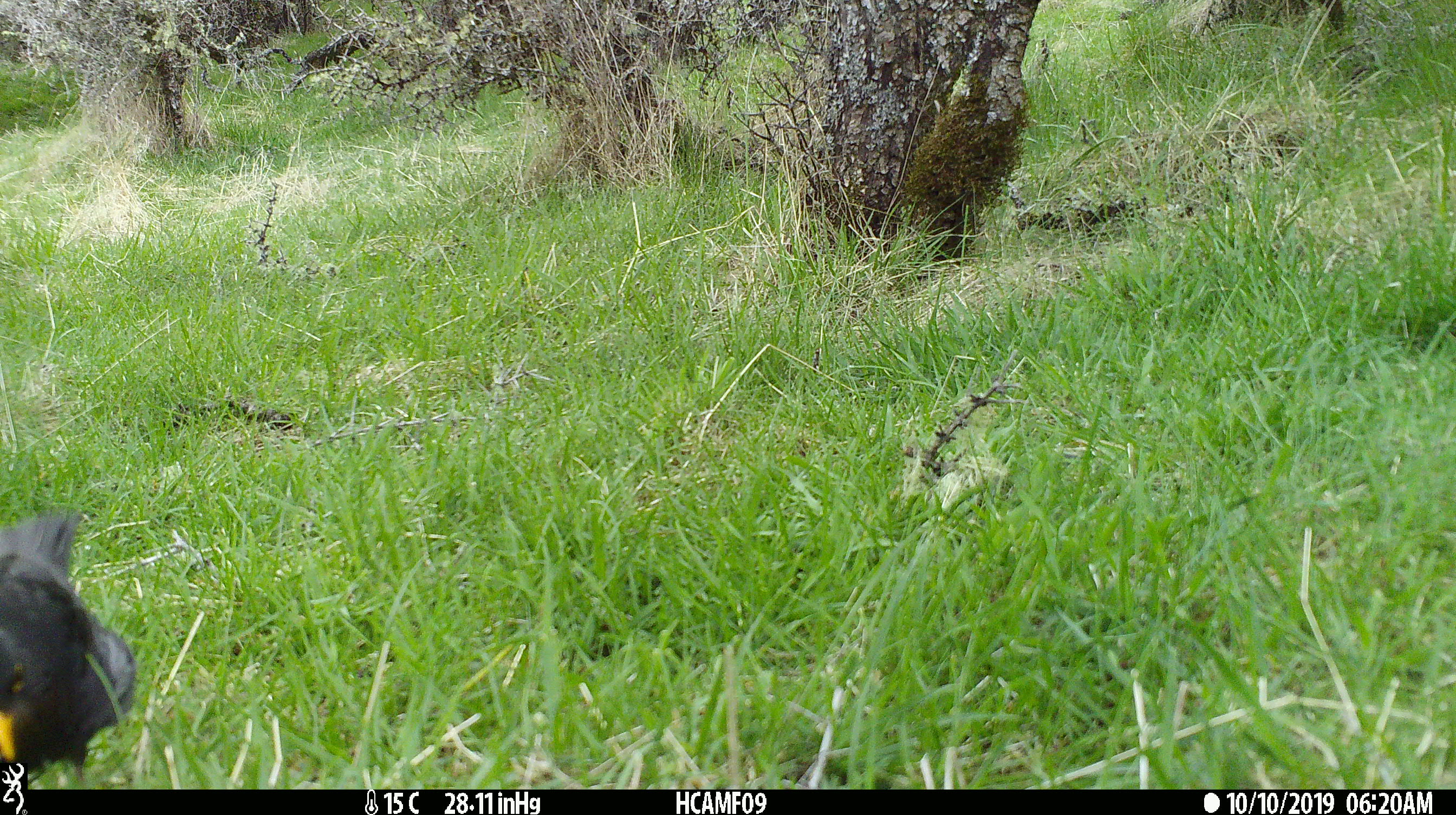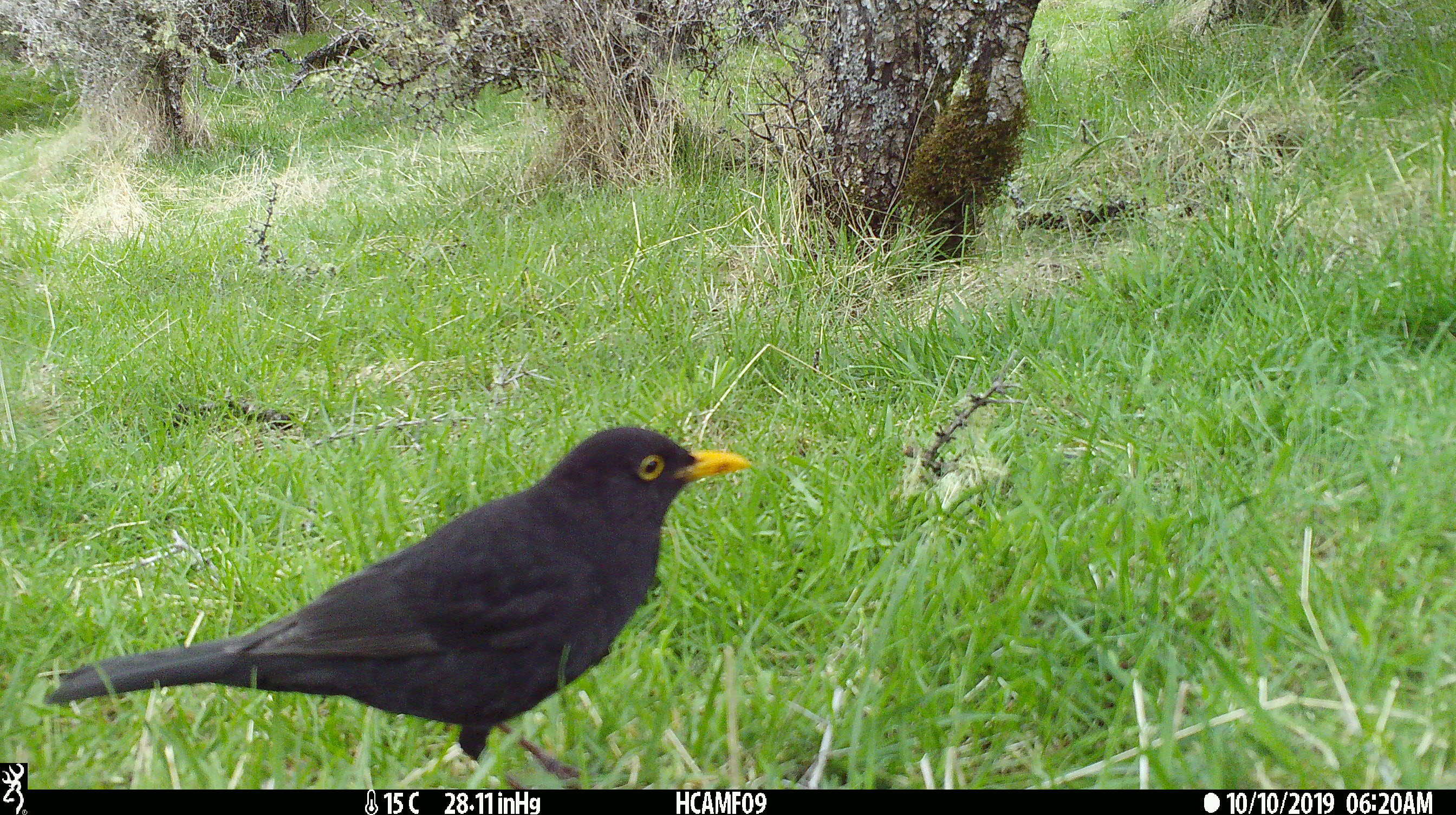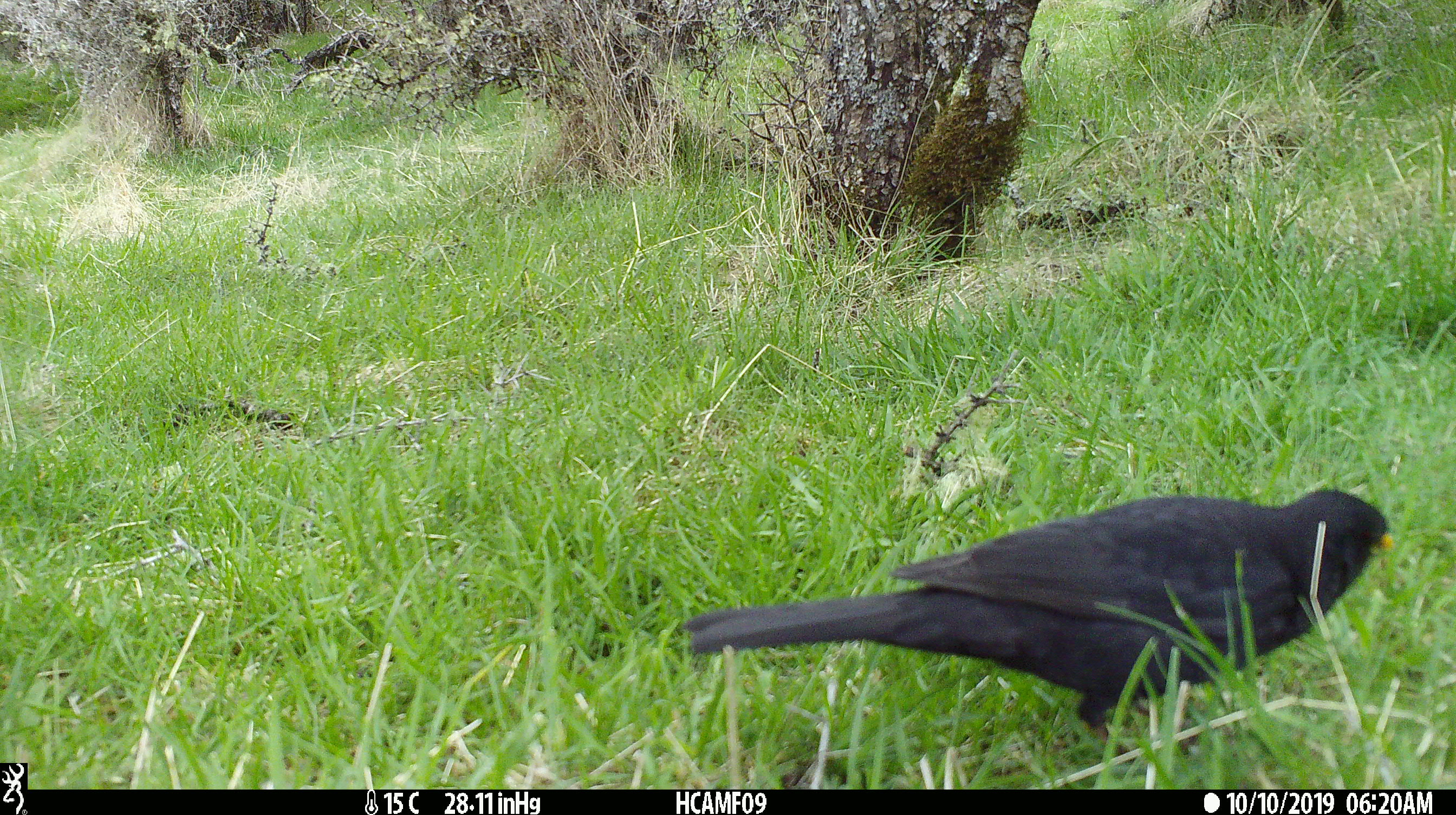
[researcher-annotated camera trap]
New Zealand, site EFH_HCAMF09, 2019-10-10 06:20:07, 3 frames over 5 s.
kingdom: Animalia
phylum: Chordata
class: Aves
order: Passeriformes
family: Turdidae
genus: Turdus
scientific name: Turdus merula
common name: eurasian blackbird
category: blackbird